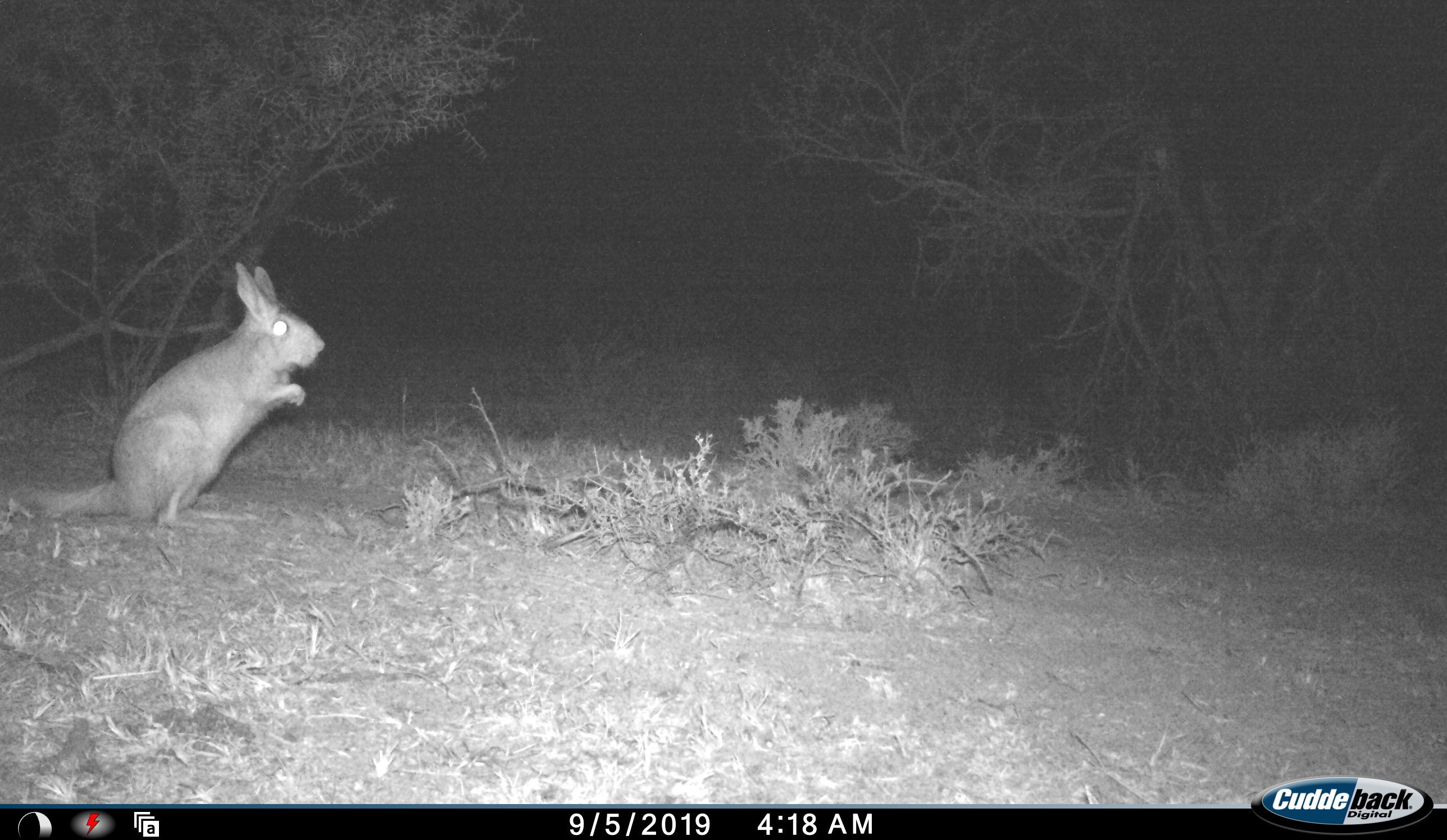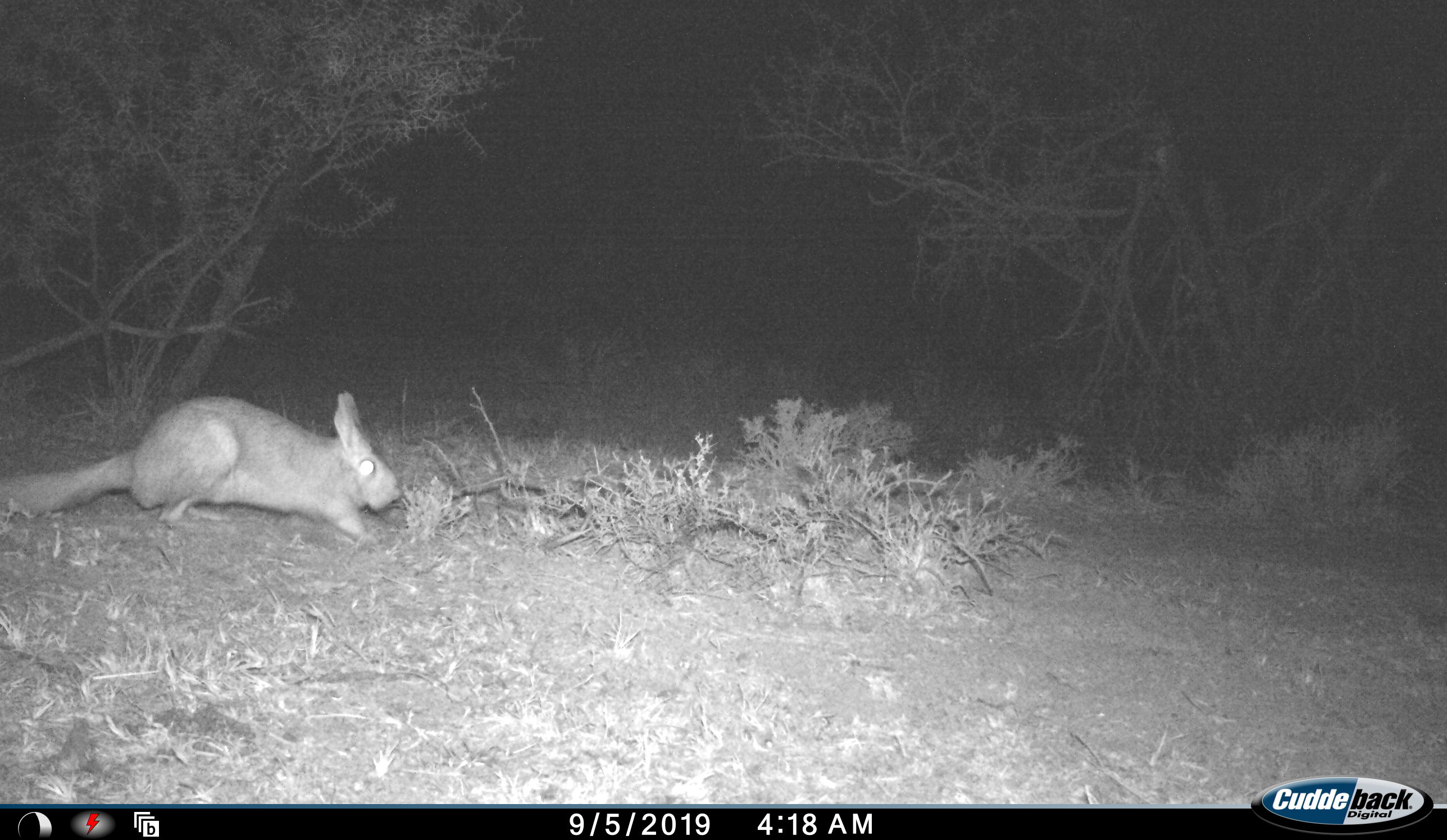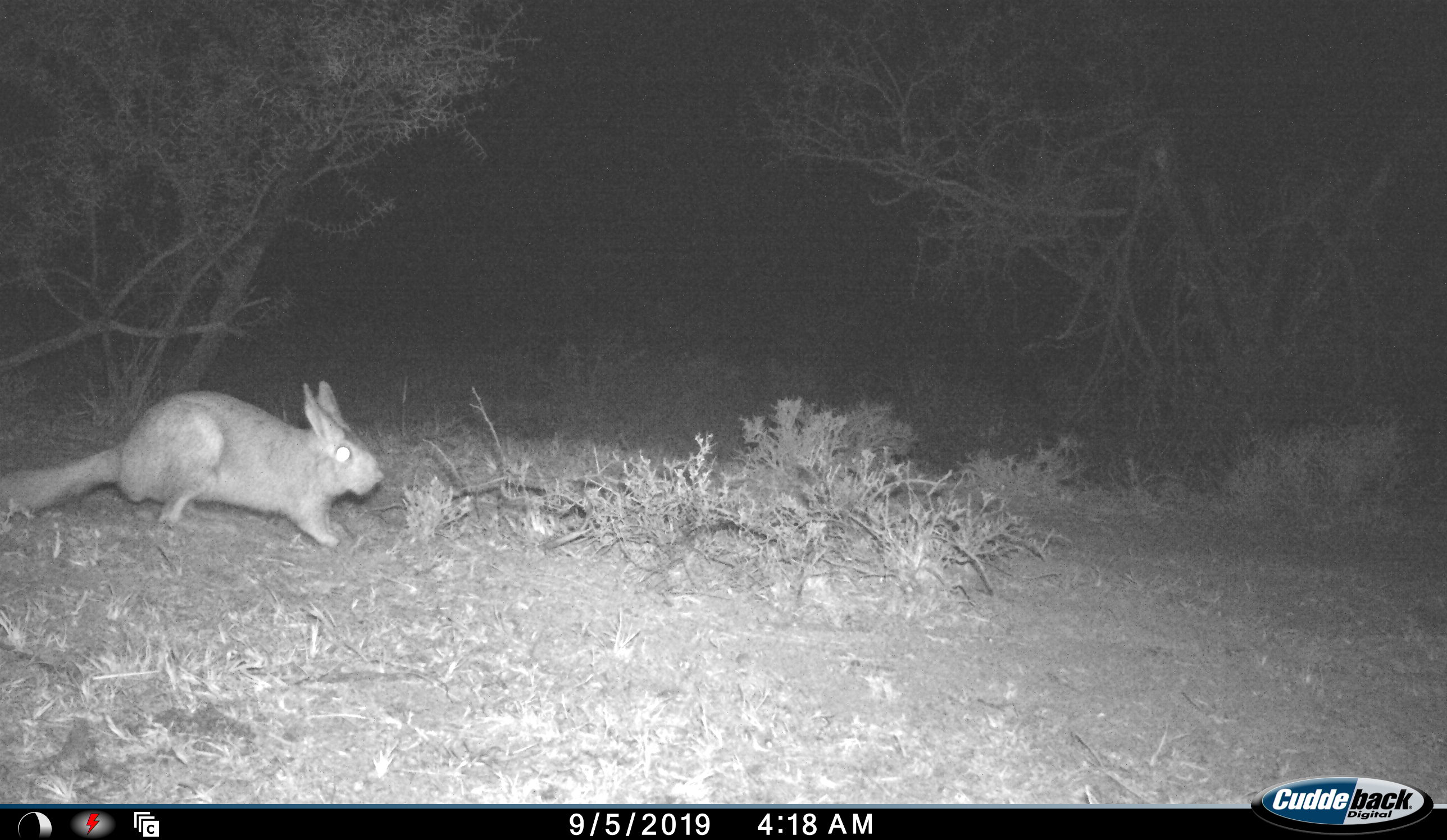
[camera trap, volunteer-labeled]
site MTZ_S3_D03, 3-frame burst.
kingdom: Animalia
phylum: Chordata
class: Mammalia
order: Rodentia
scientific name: Rodentia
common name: rodent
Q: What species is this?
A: Rodent (Rodentia).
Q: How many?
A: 1.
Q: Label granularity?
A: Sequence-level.